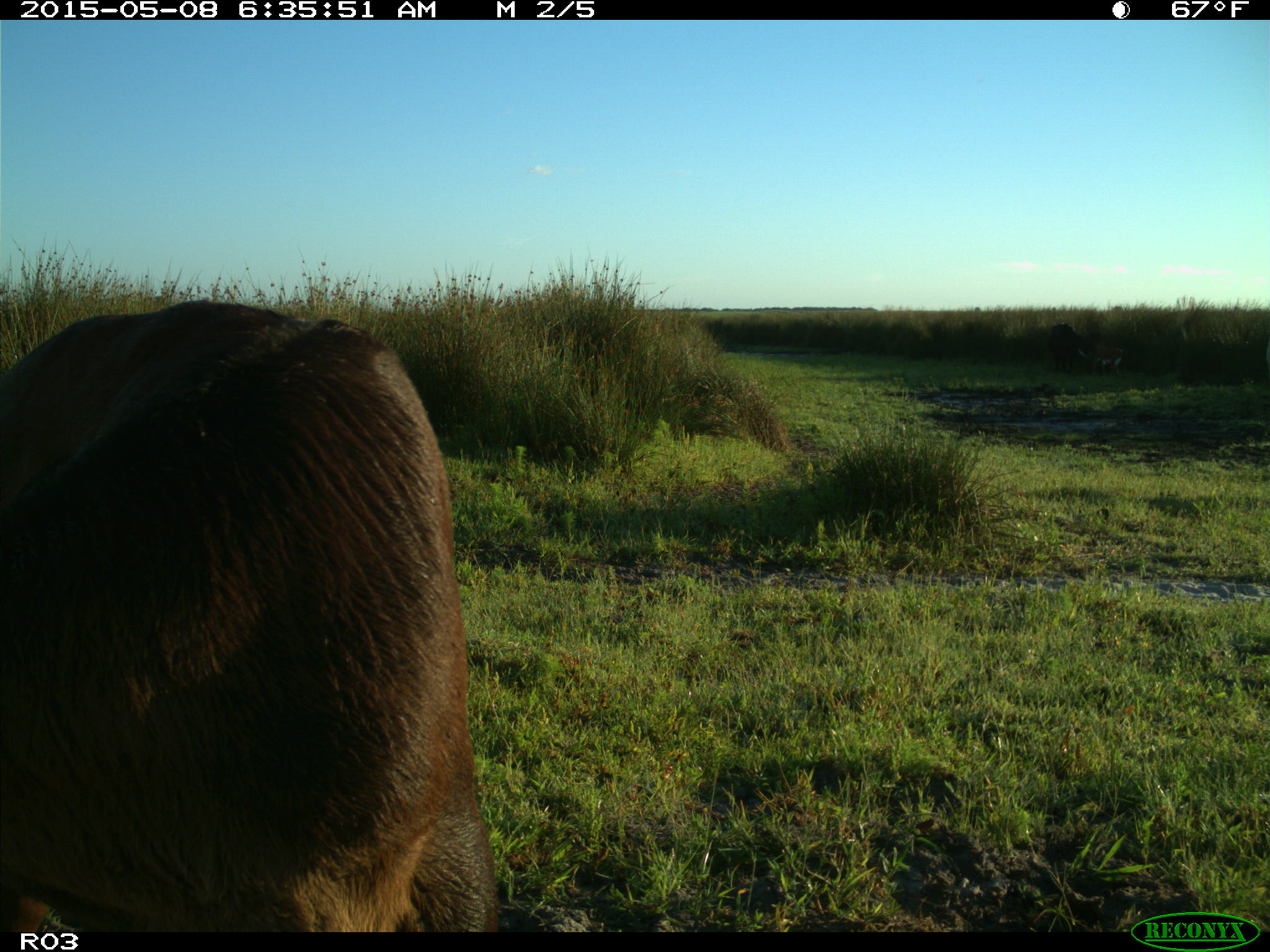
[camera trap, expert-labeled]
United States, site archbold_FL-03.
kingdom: Animalia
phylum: Chordata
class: Mammalia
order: Artiodactyla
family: Bovidae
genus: Bos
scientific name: Bos taurus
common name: domestic cow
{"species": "Bos taurus (domestic cow)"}